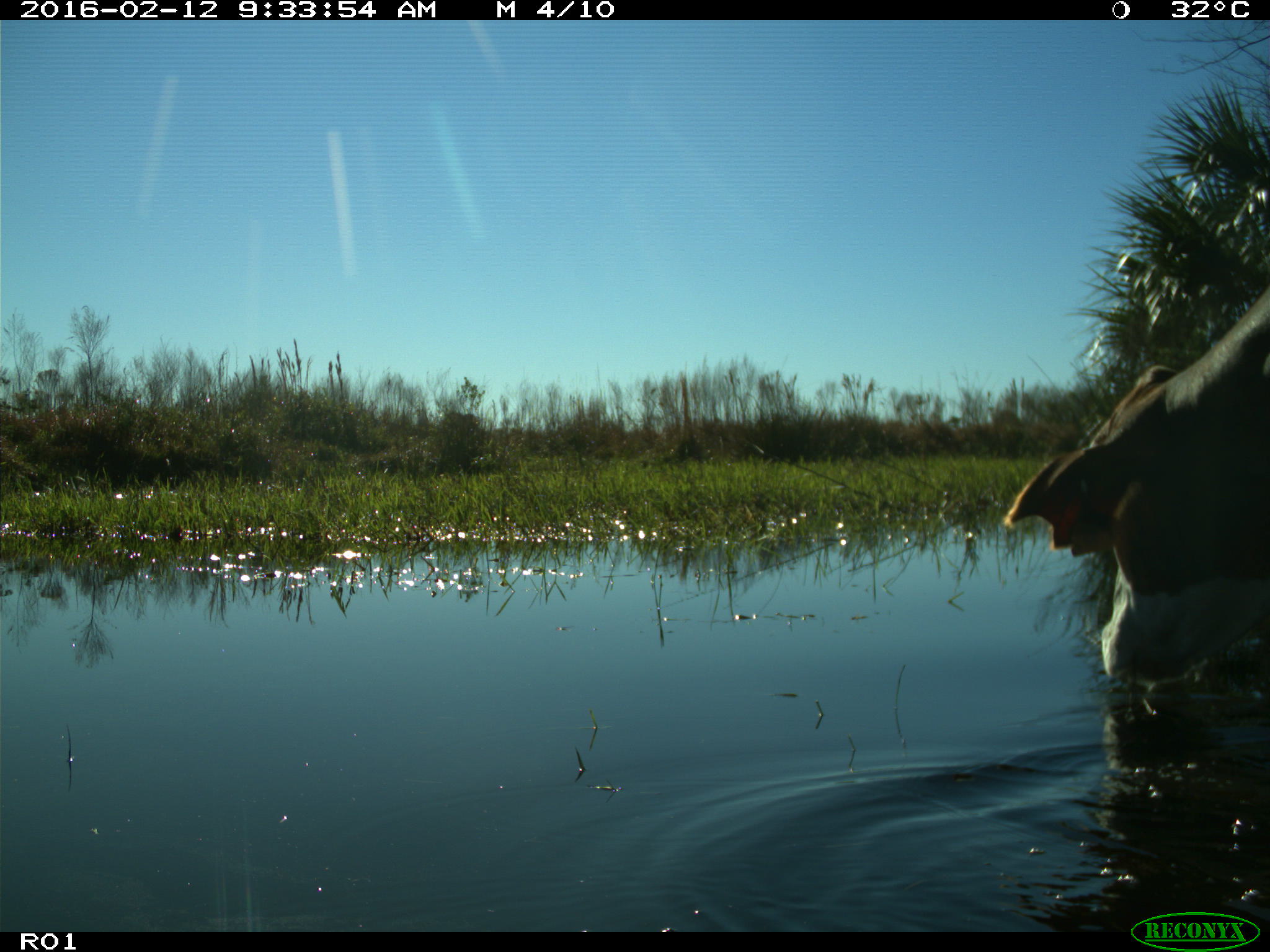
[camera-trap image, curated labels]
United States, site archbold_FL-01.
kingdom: Animalia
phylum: Chordata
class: Mammalia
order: Artiodactyla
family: Bovidae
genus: Bos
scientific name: Bos taurus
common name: domestic cow